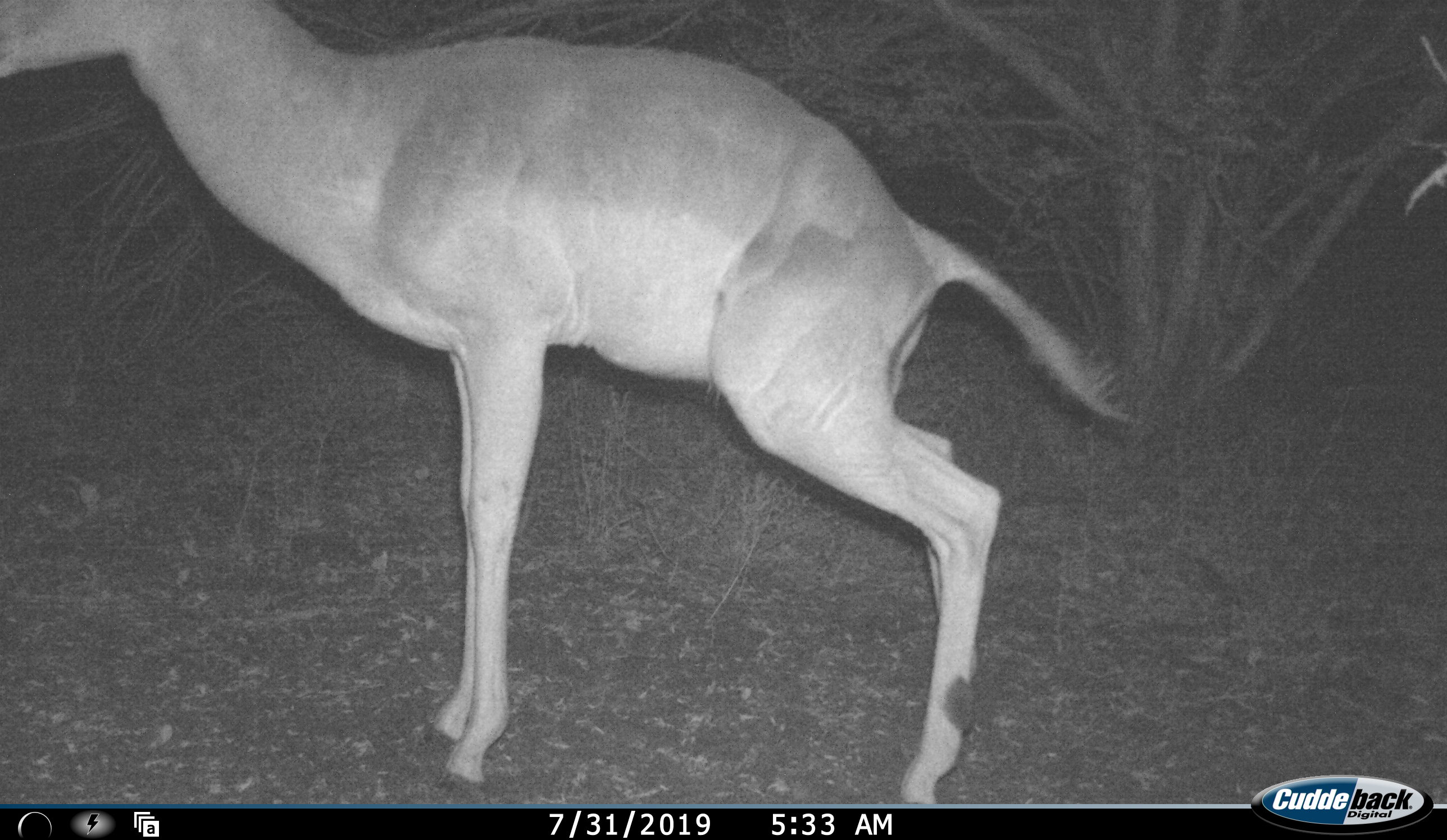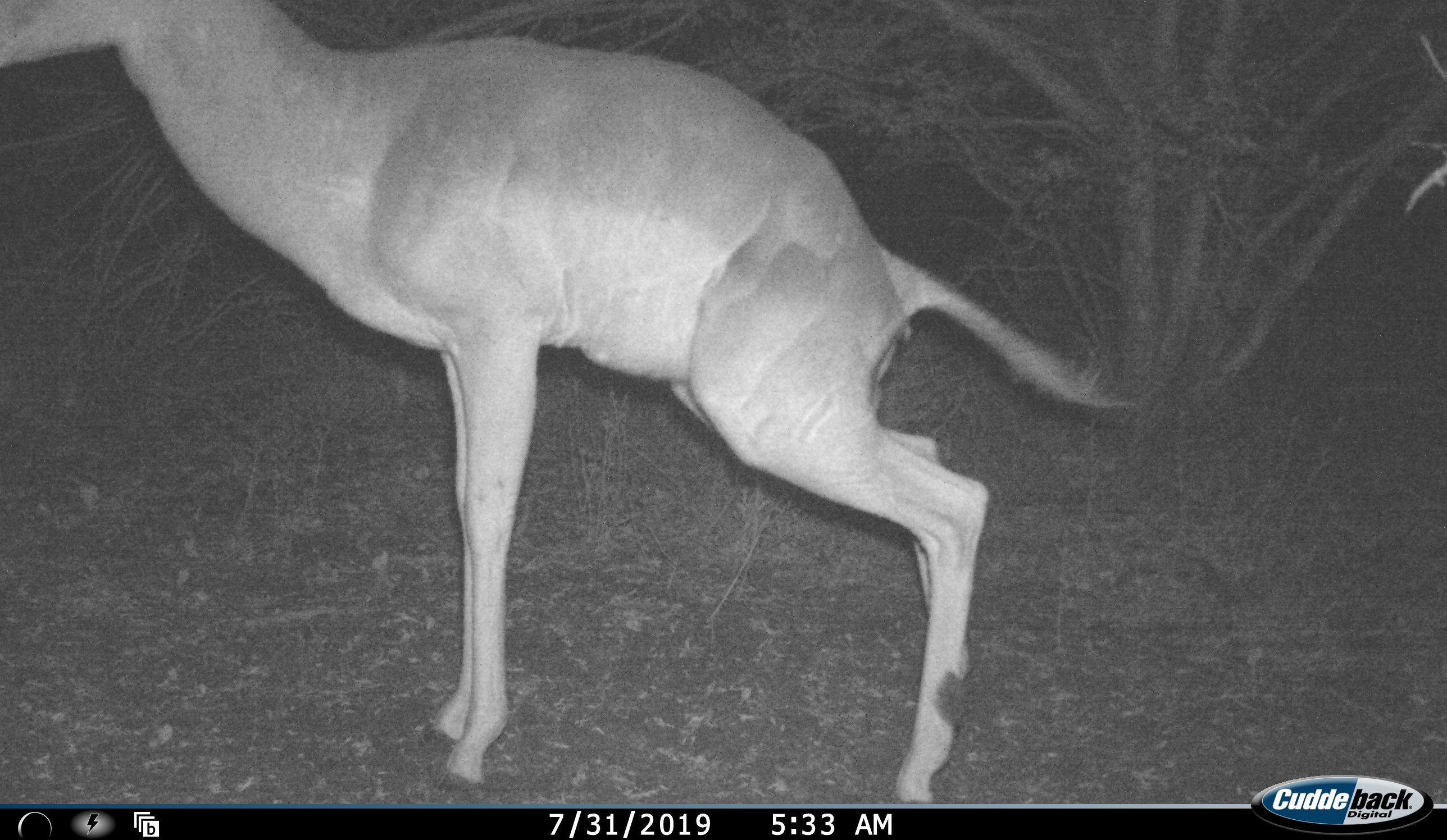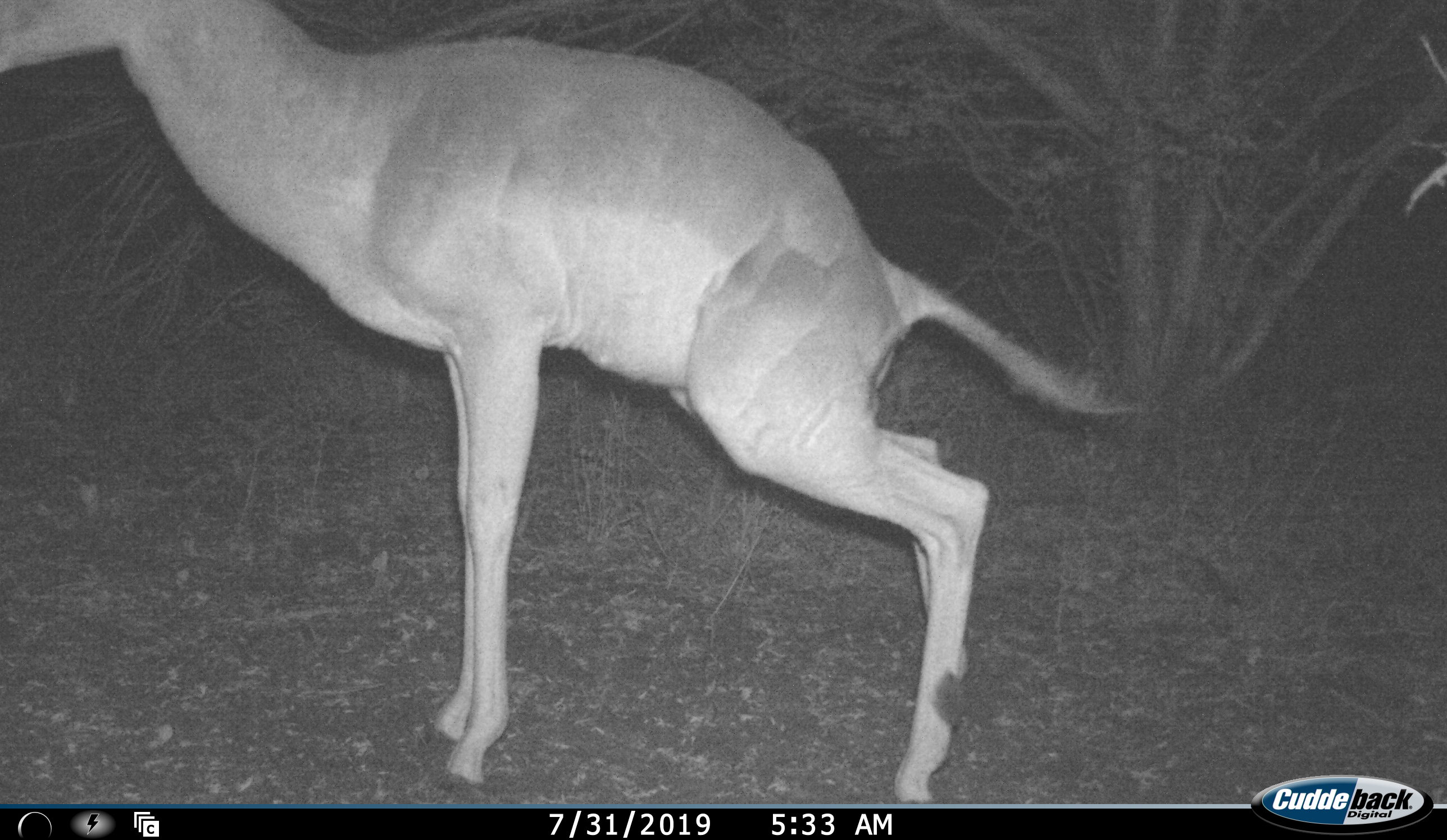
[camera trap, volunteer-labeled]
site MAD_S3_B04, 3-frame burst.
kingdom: Animalia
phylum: Chordata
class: Mammalia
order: Artiodactyla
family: Bovidae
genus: Aepyceros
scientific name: Aepyceros melampus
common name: impala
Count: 1.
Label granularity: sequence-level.